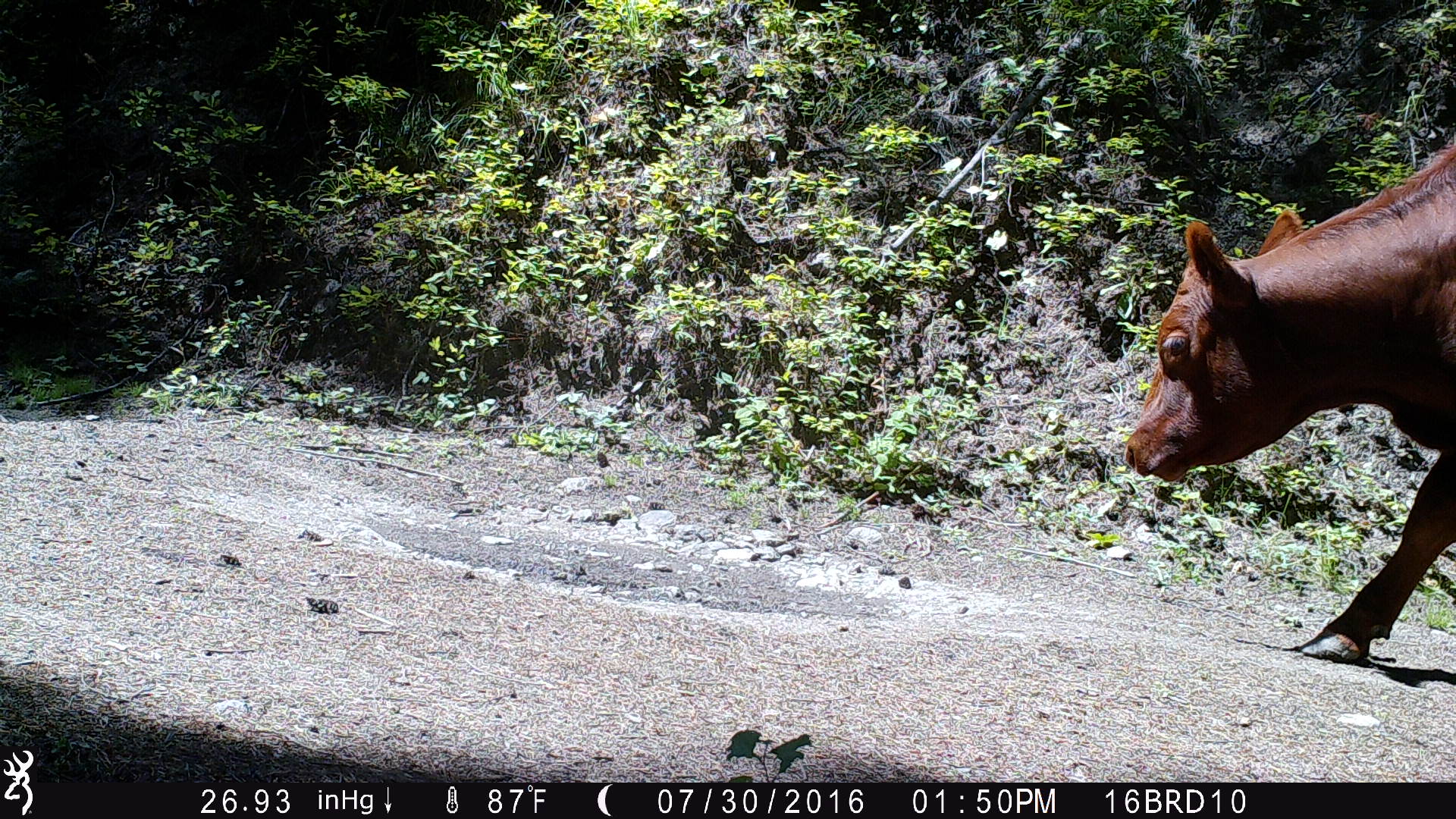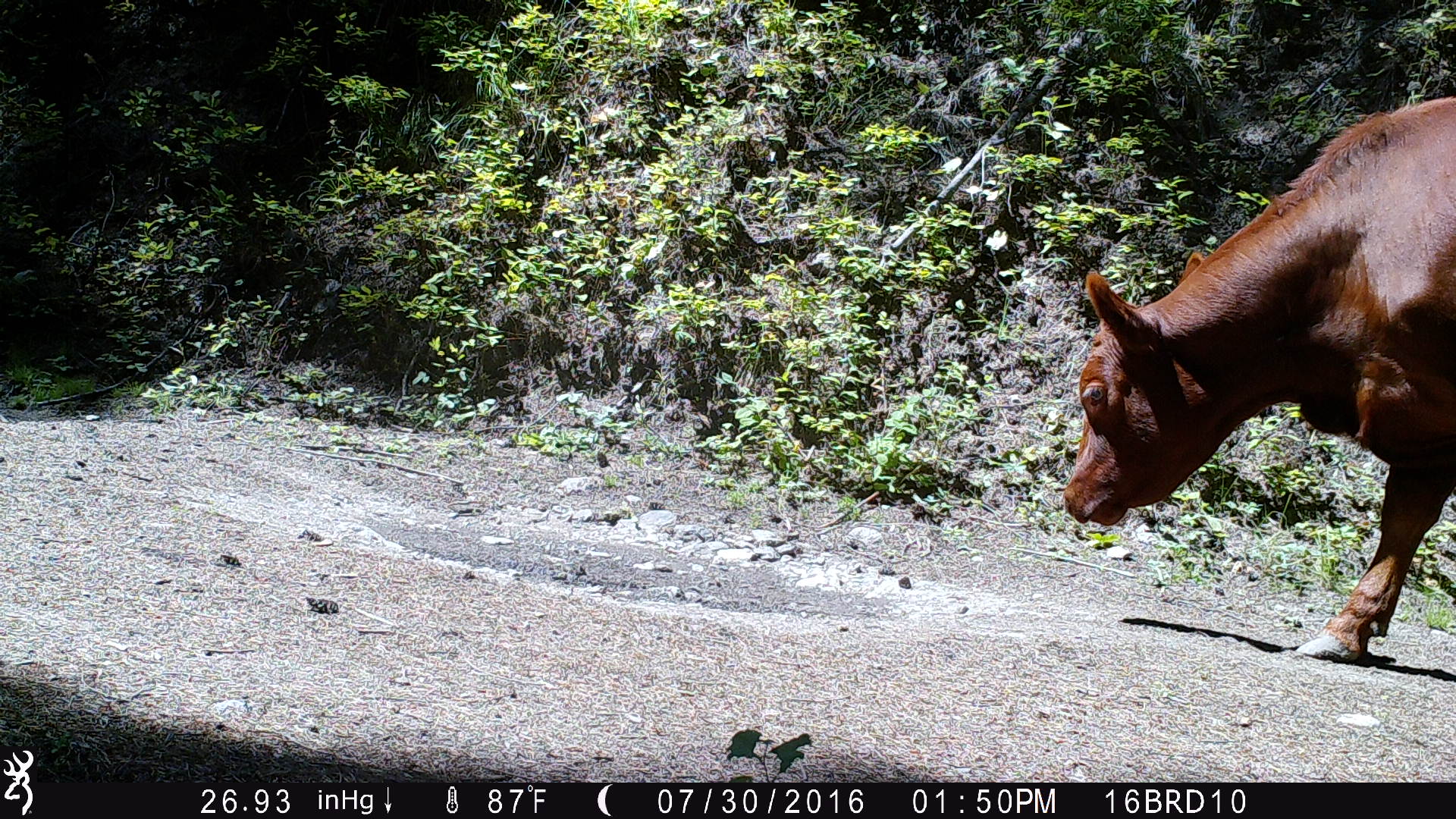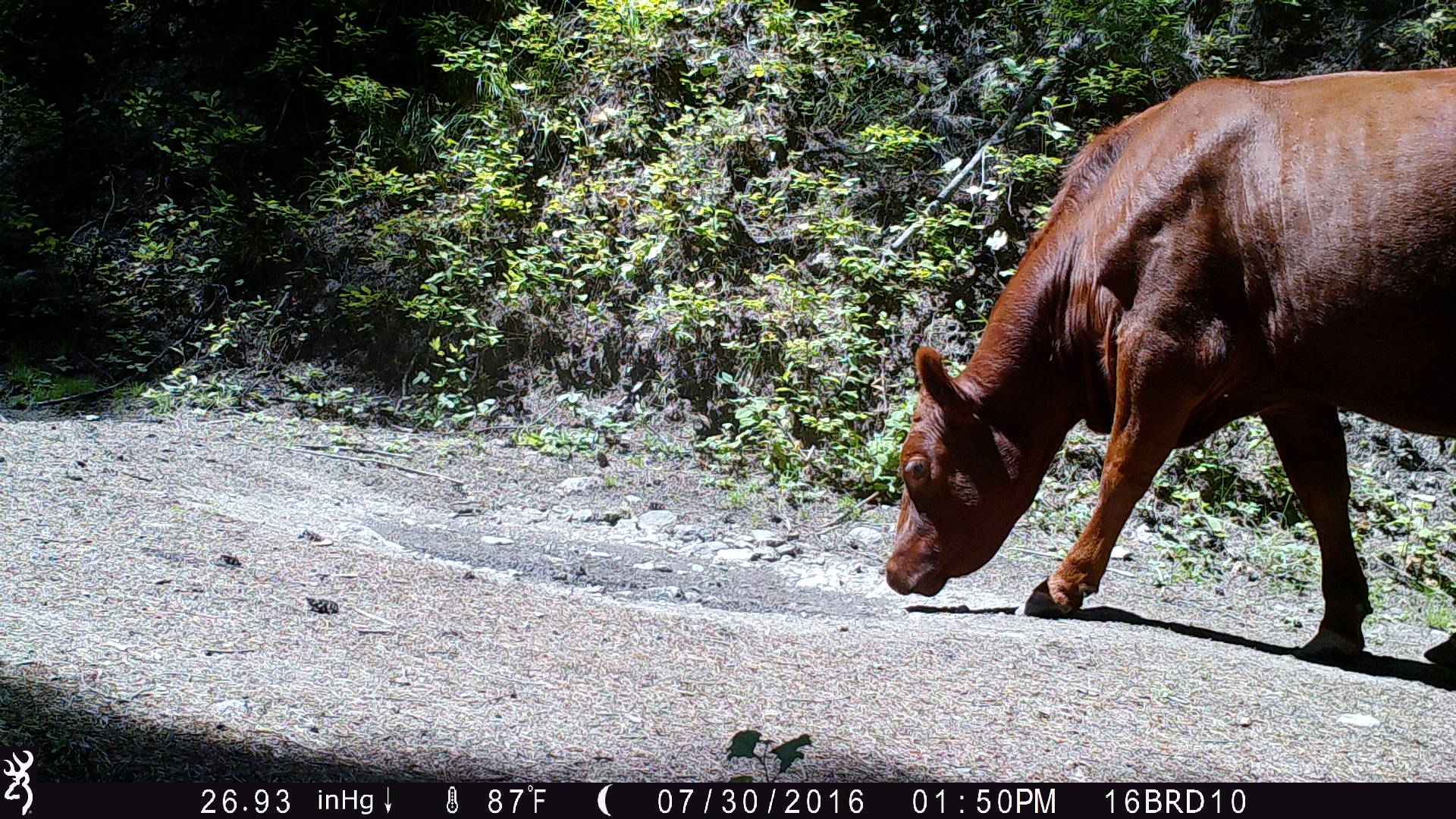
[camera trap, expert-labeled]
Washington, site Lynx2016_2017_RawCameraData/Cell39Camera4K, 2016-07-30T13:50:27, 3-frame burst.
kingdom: Animalia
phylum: Chordata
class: Mammalia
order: Artiodactyla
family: Bovidae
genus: Bos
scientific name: Bos taurus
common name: domestic cattle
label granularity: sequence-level